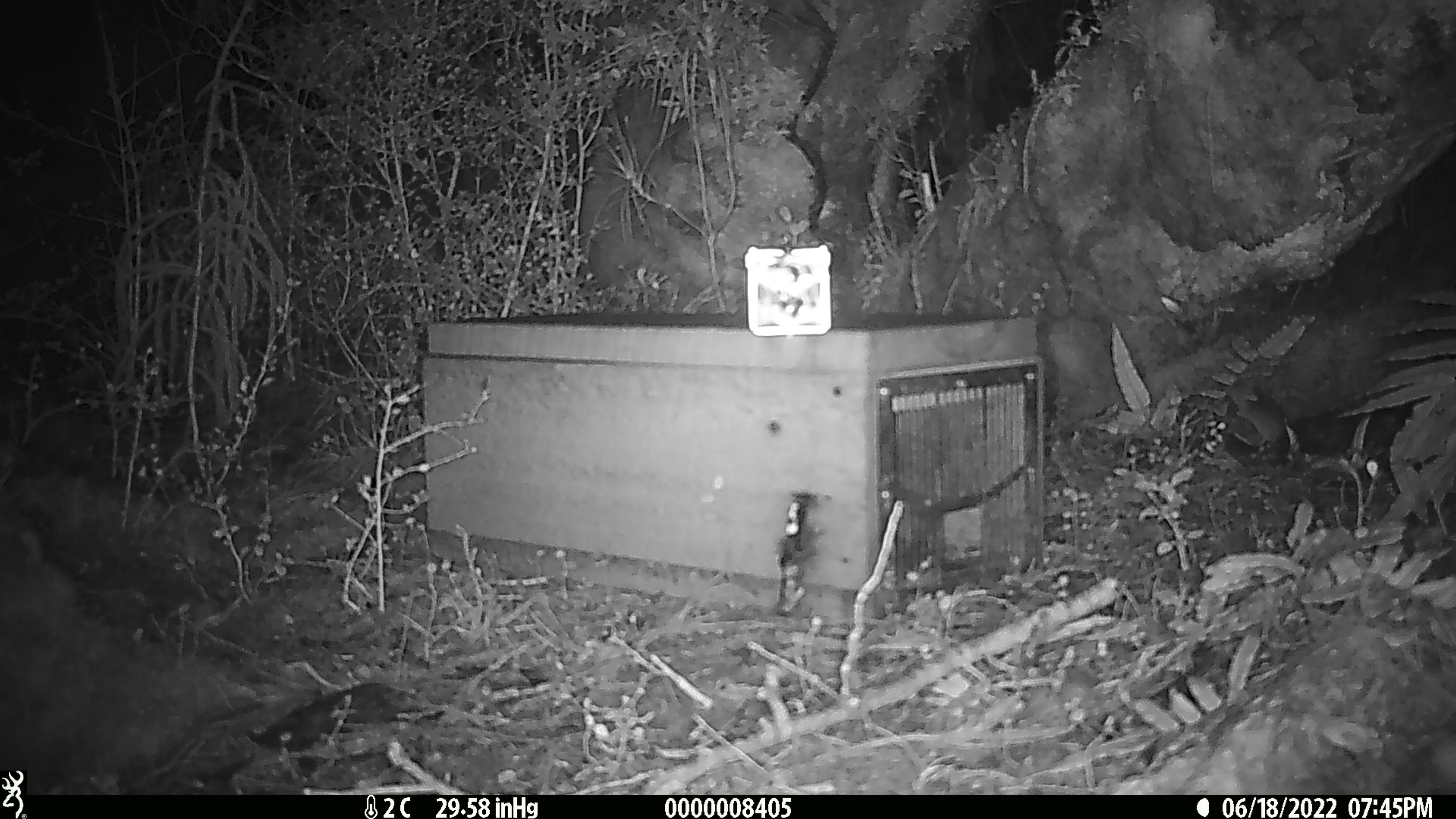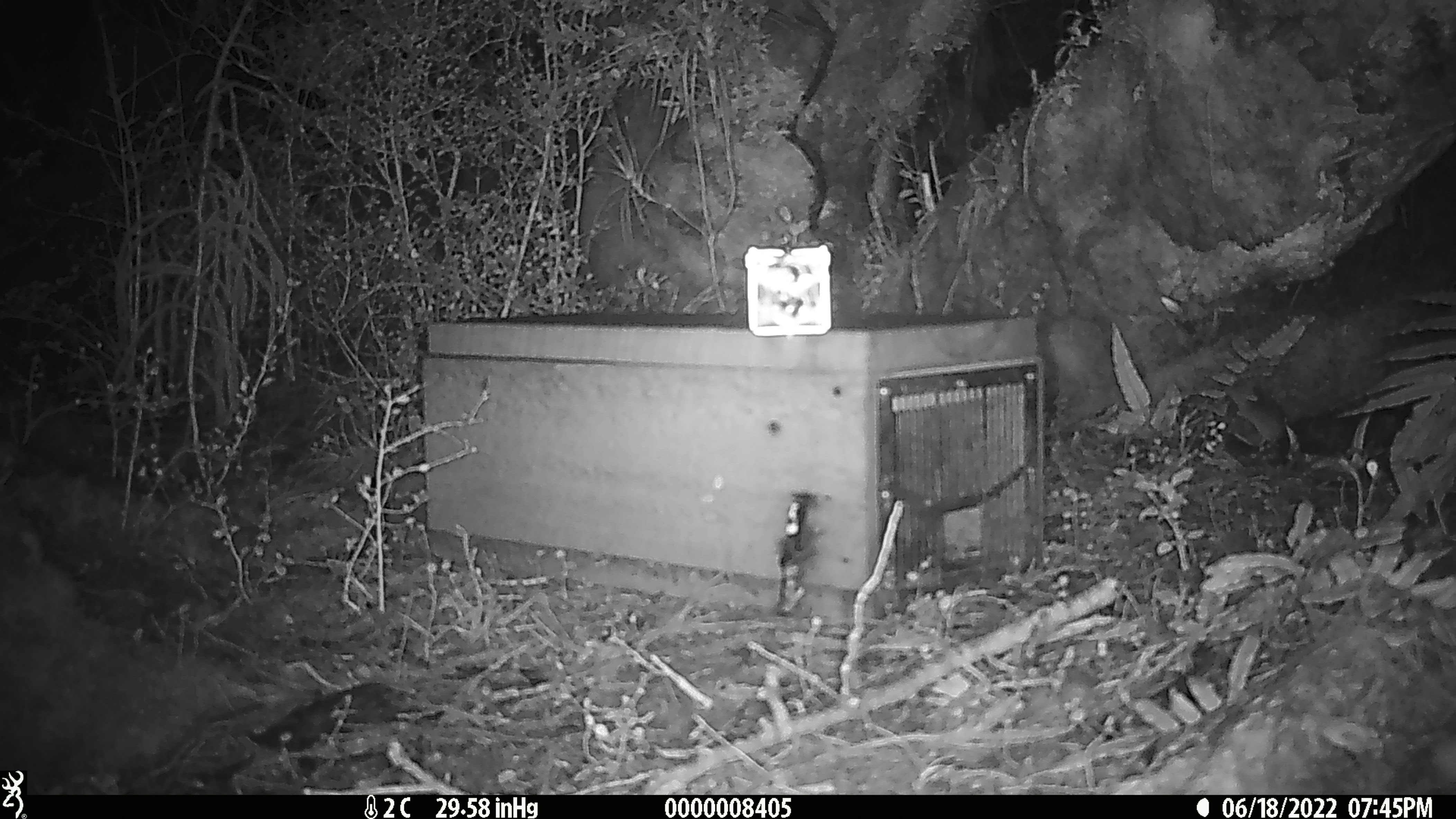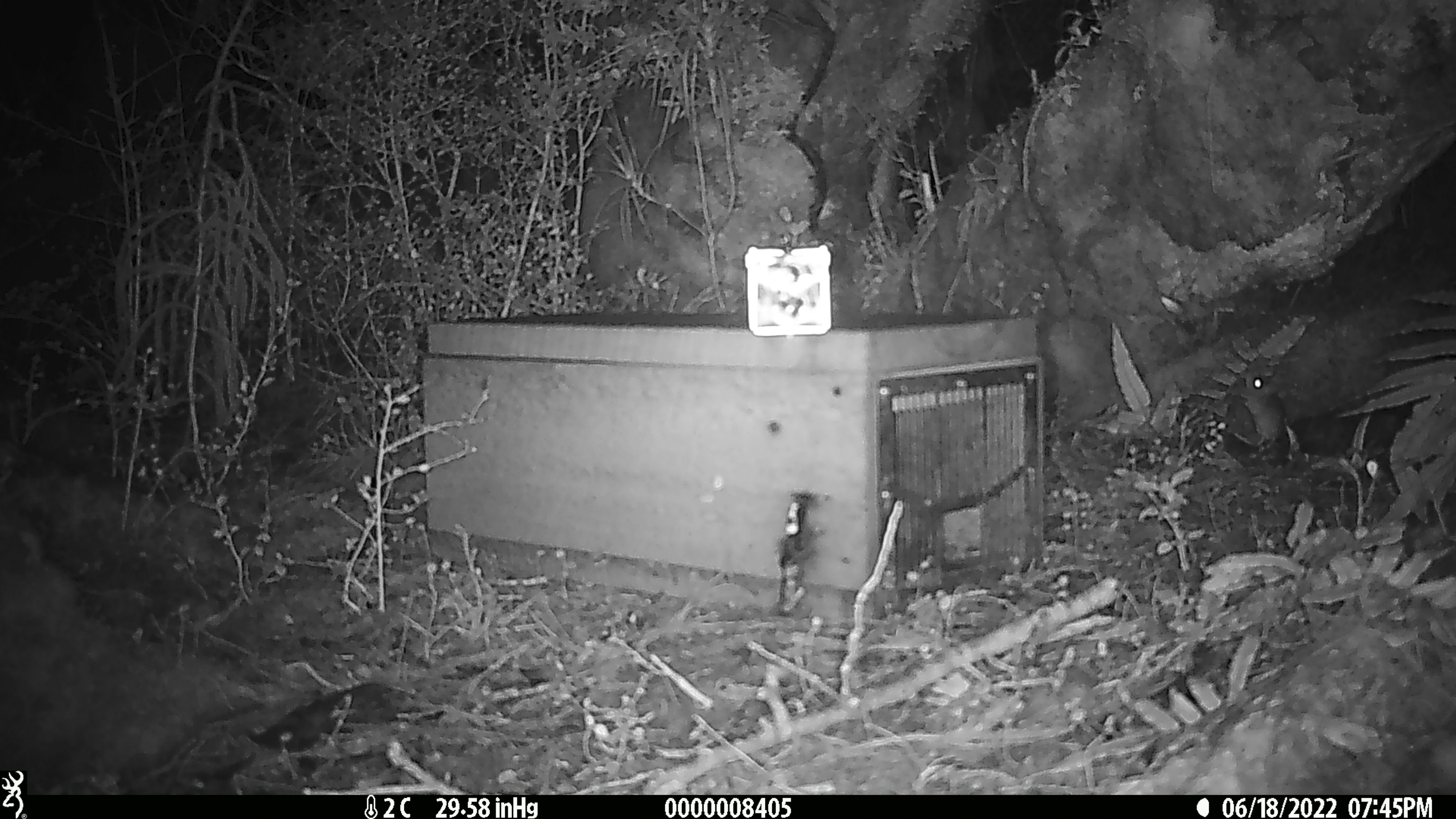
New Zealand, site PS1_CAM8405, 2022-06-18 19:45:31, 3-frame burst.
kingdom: Animalia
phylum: Chordata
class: Mammalia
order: Rodentia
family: Muridae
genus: Mus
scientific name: Mus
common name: mouse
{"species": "mouse (Mus)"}